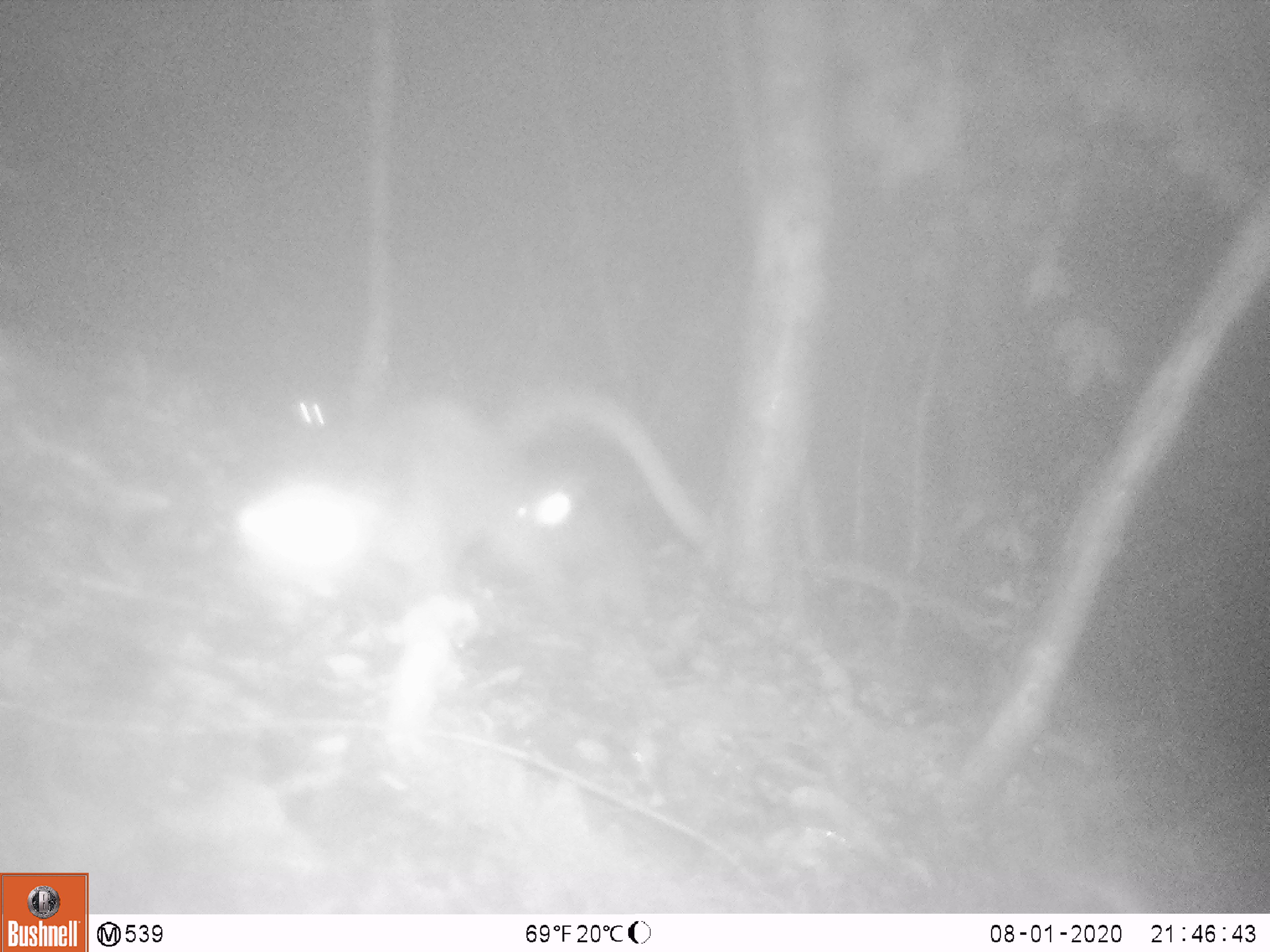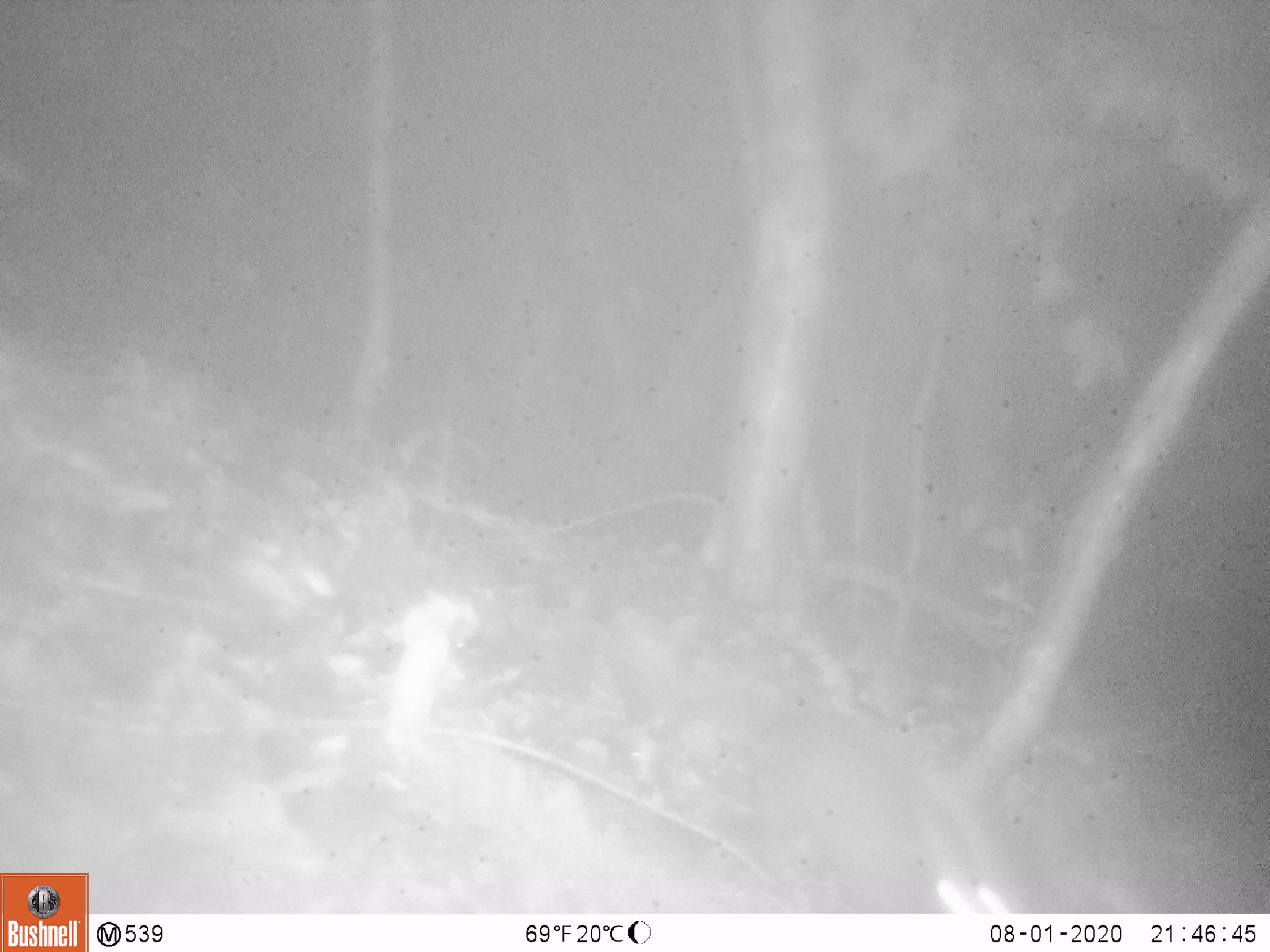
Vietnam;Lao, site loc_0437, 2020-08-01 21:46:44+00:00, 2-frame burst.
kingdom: Animalia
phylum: Chordata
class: Mammalia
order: Carnivora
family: Viverridae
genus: Paguma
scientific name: Paguma larvata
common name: masked palm civet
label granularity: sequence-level